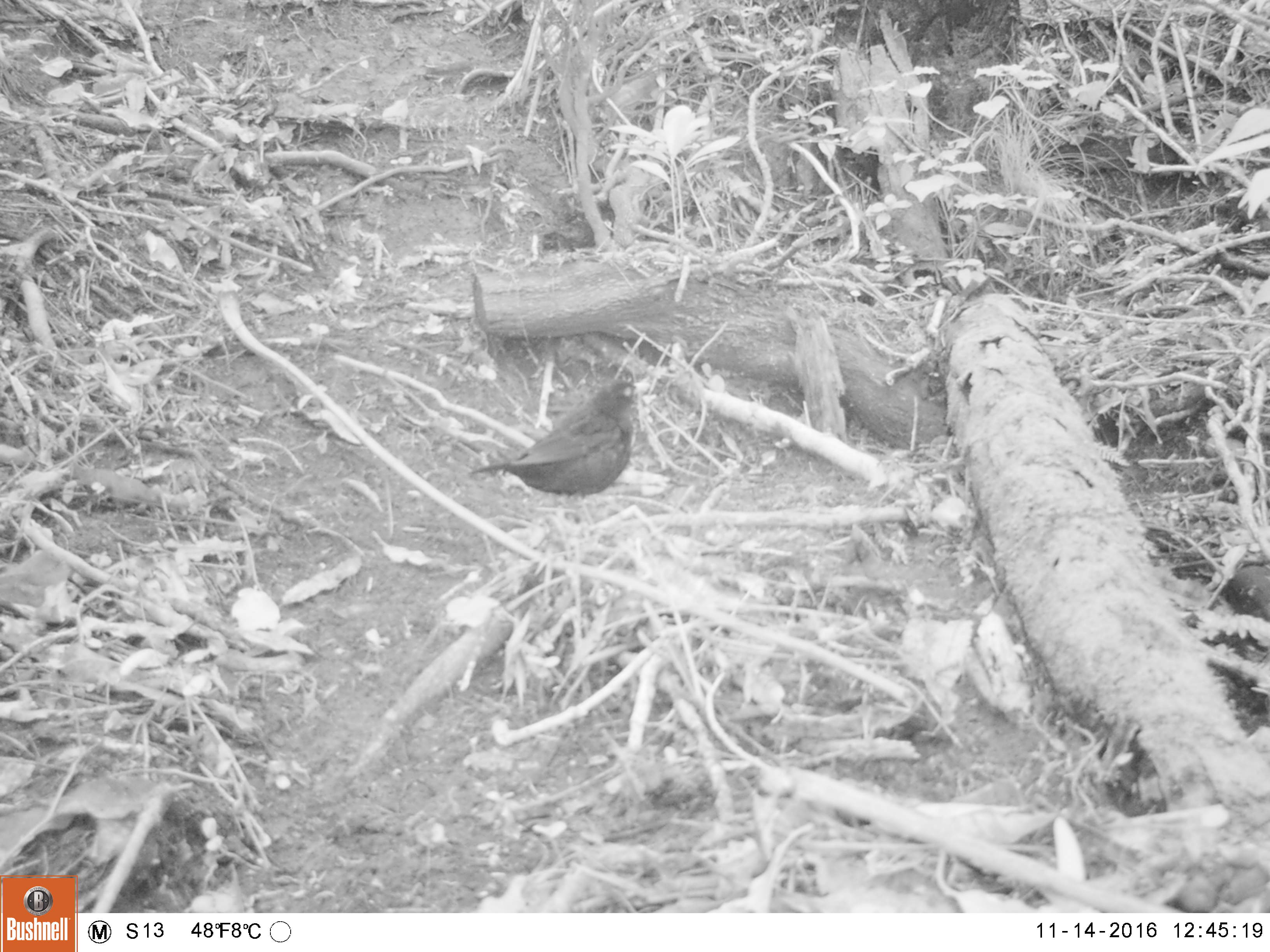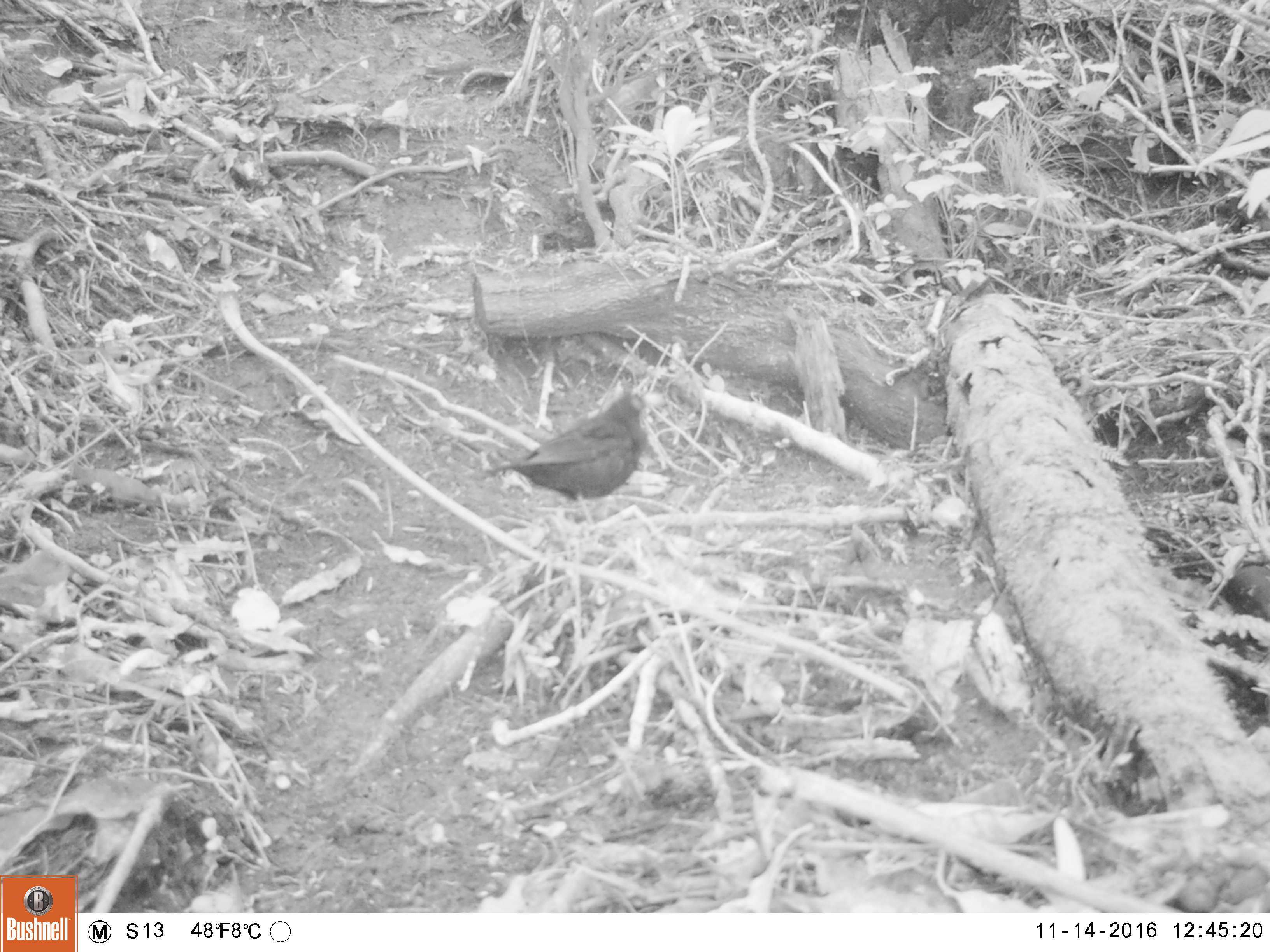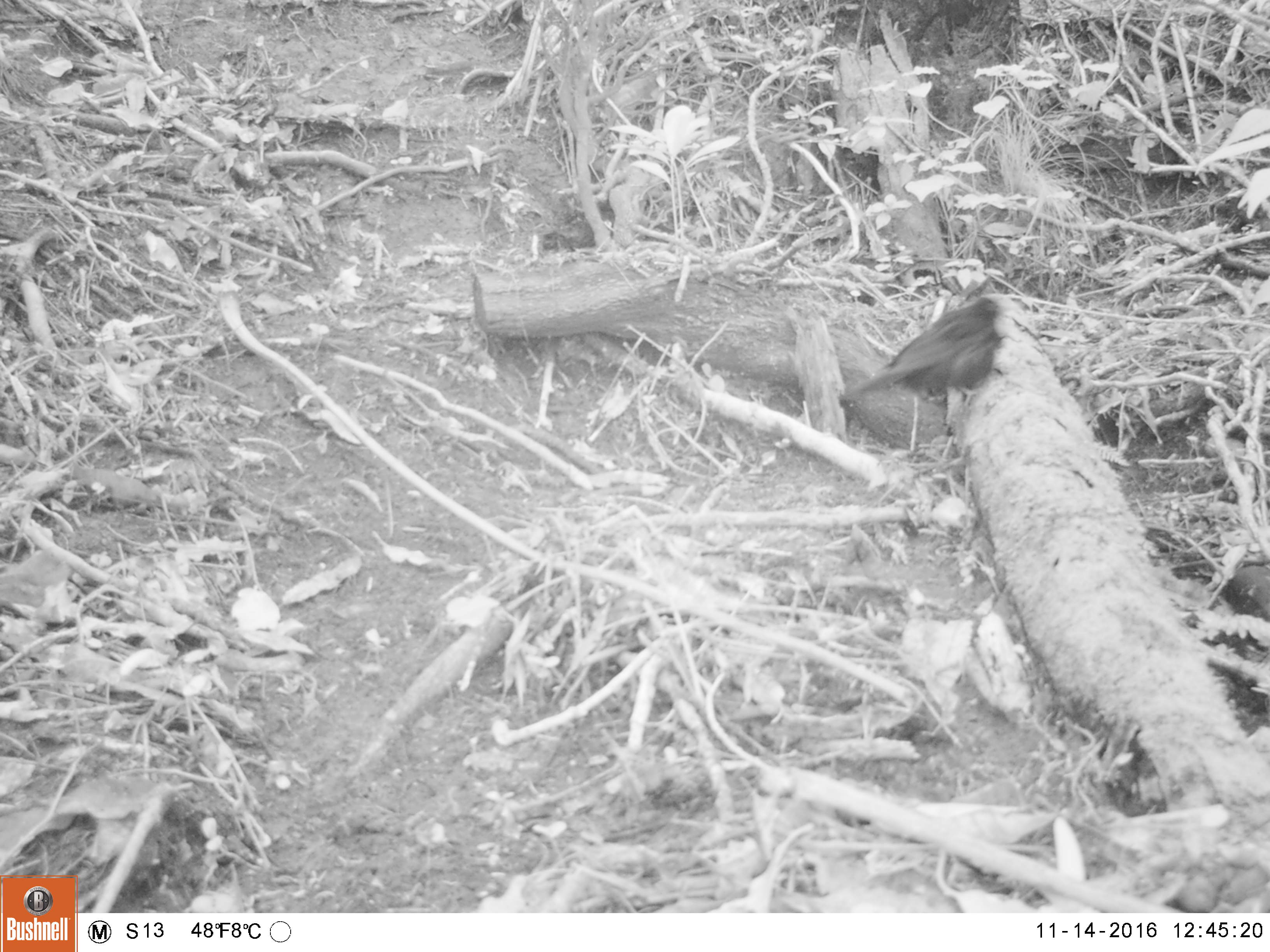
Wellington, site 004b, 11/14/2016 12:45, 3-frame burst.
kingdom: Animalia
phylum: Chordata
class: Aves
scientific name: Aves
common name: bird